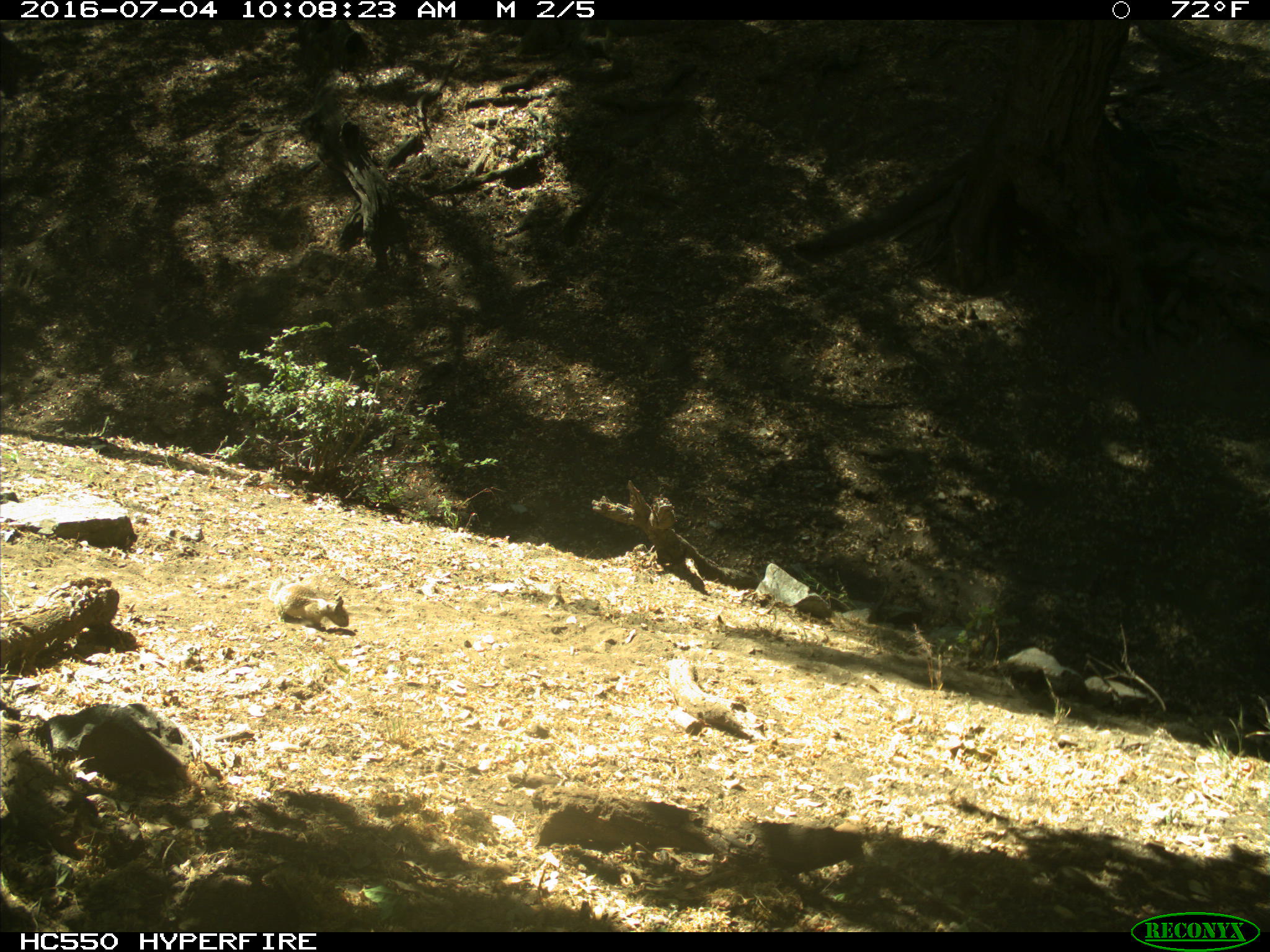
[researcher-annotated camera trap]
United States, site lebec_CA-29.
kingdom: Animalia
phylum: Chordata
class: Mammalia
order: Rodentia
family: Sciuridae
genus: Otospermophilus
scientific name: Otospermophilus beecheyi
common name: california ground squirrel